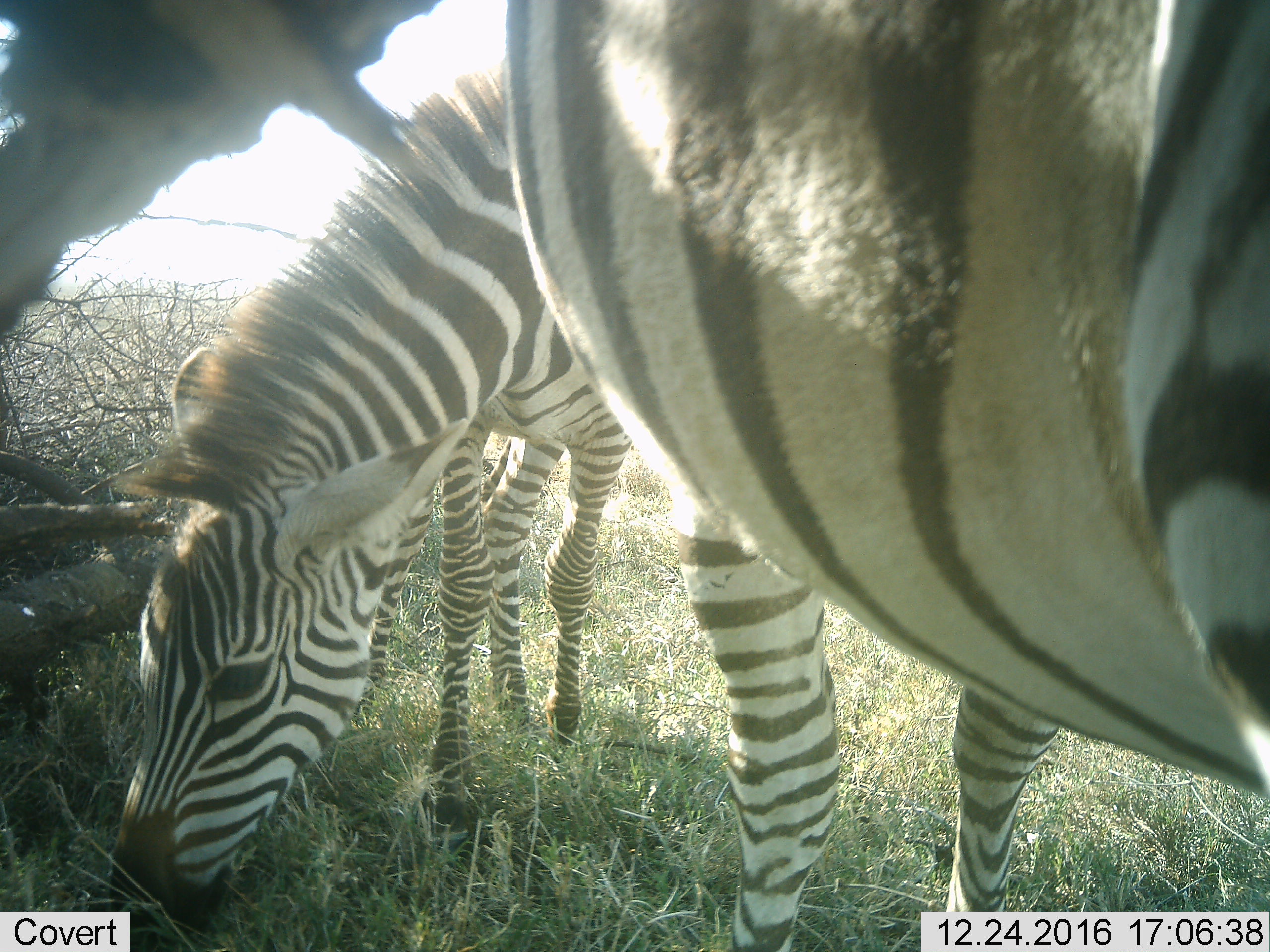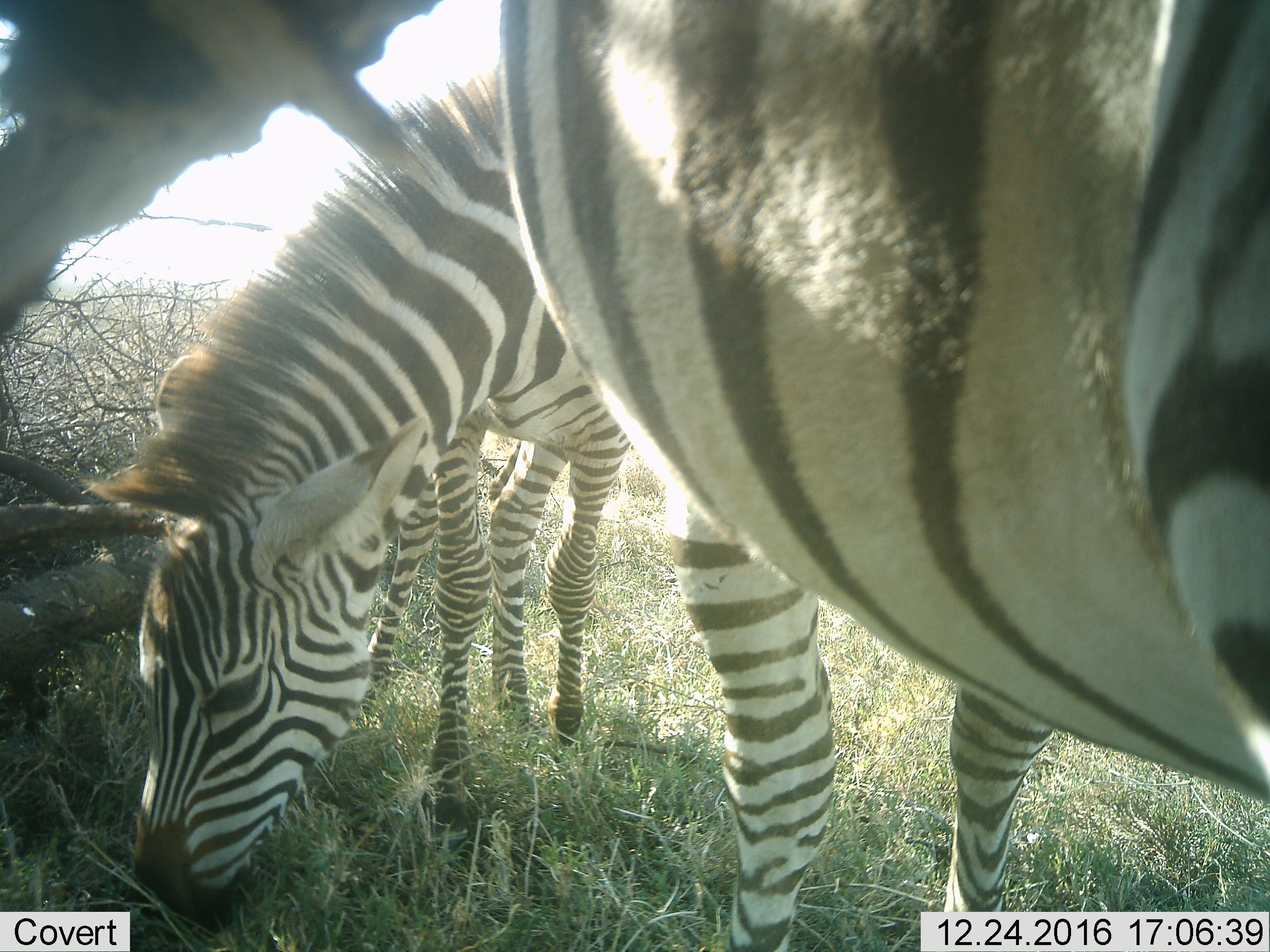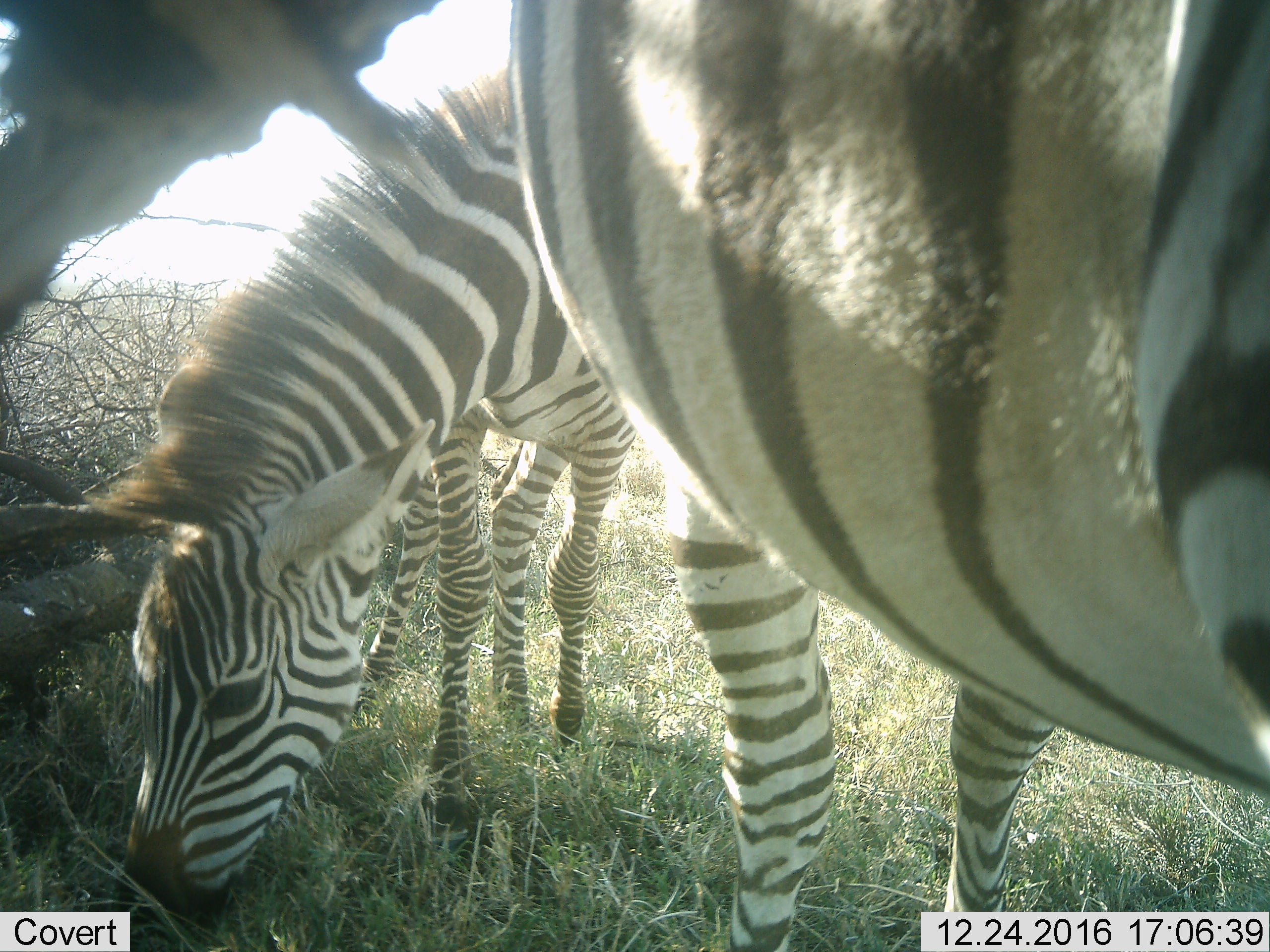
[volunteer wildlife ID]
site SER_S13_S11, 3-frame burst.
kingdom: Animalia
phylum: Chordata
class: Mammalia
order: Perissodactyla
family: Equidae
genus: Equus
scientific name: Equus quagga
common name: plains zebra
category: zebraplains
Zebraplains (plains zebra) (Equus quagga), count 2. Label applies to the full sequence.